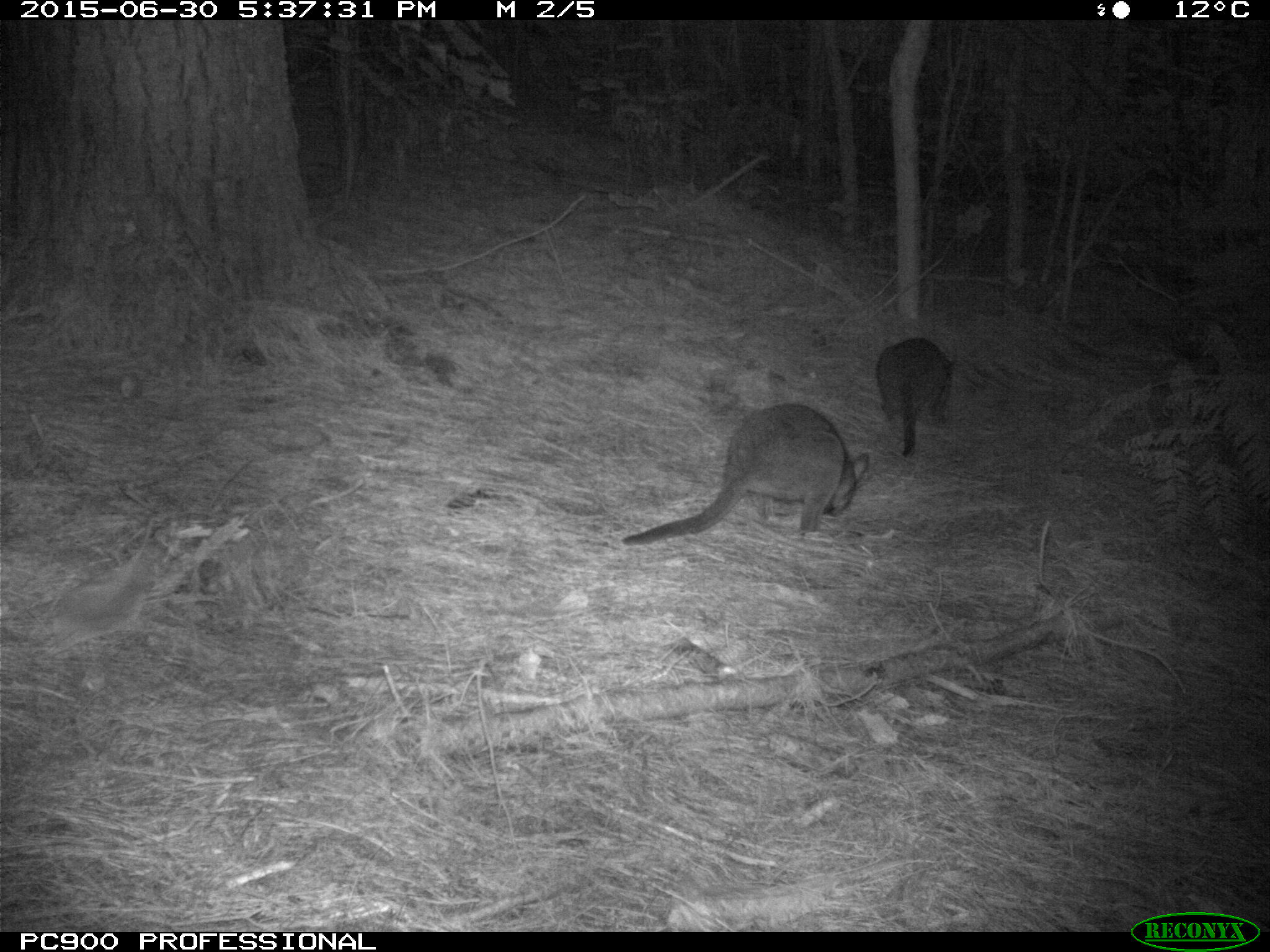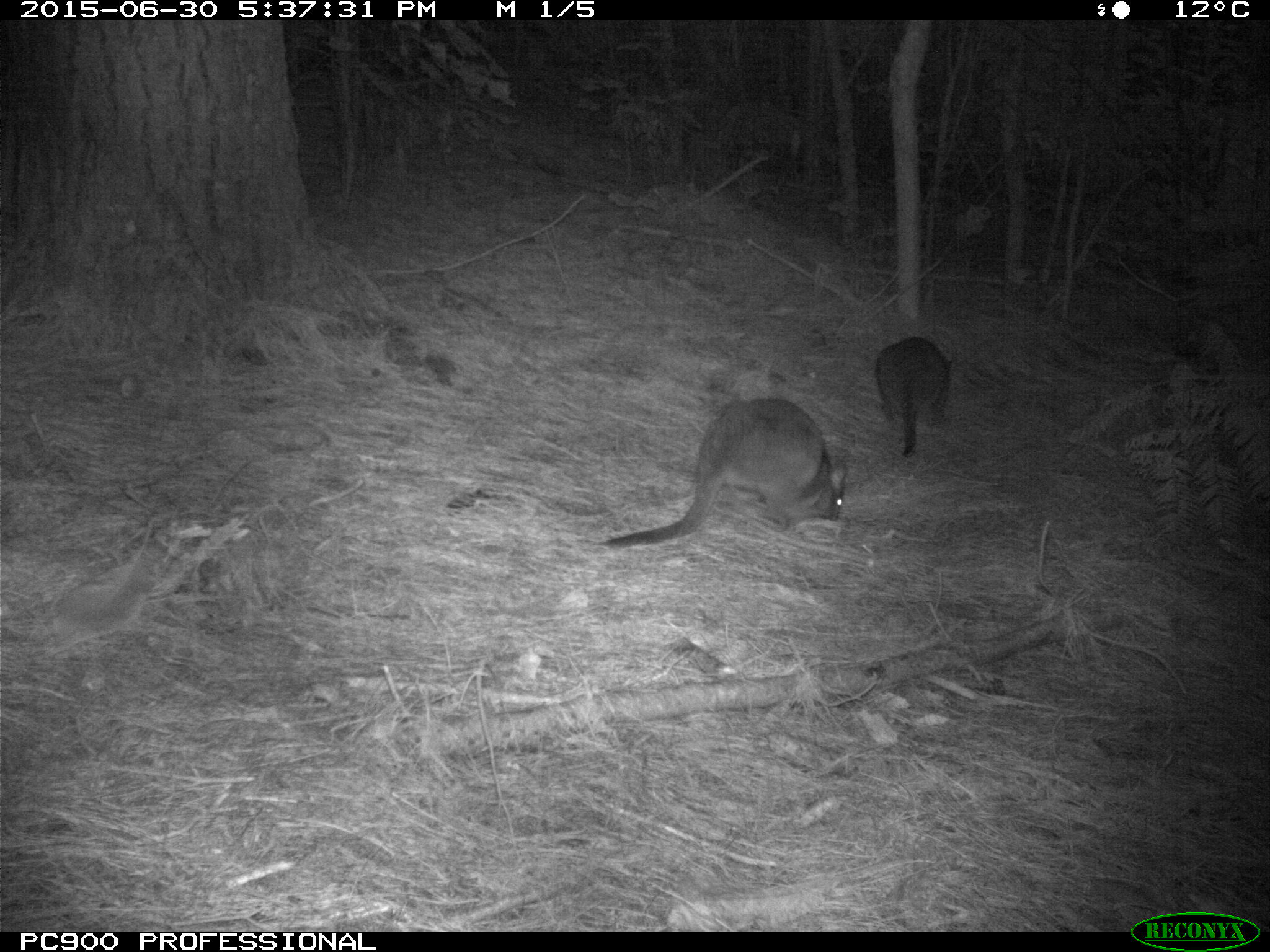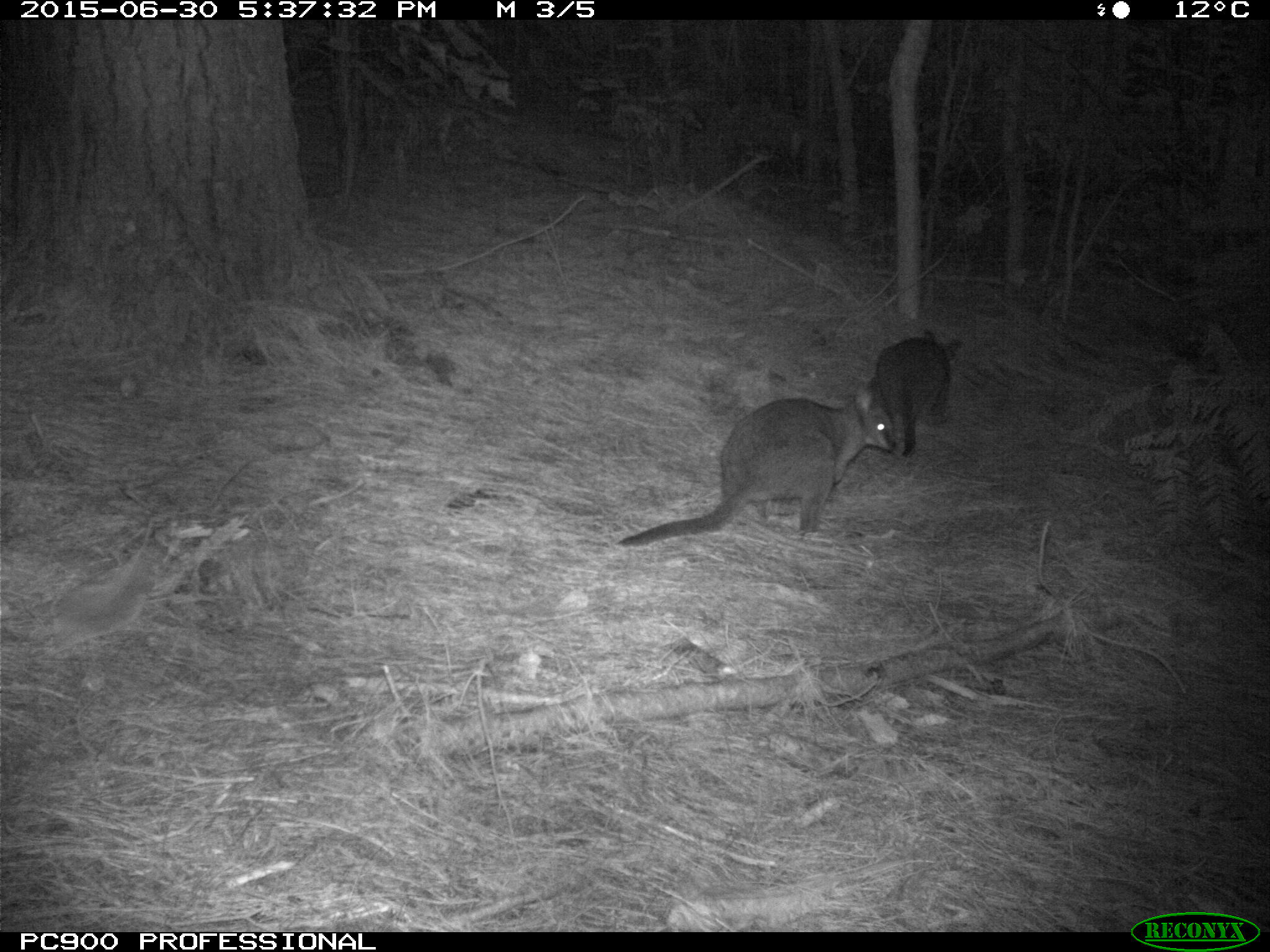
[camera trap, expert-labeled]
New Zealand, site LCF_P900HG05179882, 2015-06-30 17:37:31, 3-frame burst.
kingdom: Animalia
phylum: Chordata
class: Mammalia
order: Diprotodontia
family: Macropodidae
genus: Notamacropus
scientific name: Notamacropus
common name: wallaby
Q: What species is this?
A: Wallaby (Notamacropus).